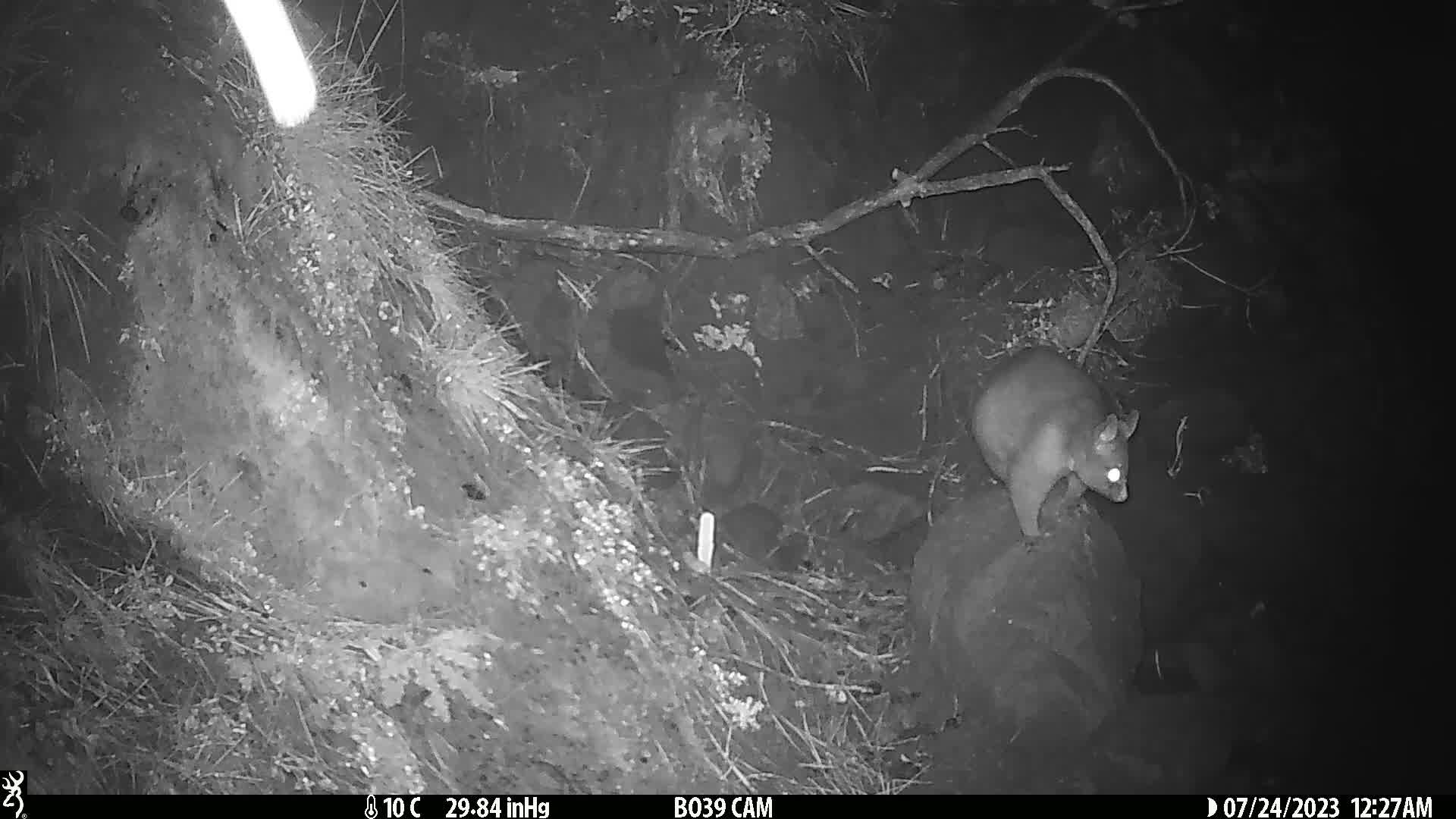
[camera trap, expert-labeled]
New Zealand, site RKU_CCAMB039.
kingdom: Animalia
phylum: Chordata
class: Mammalia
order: Diprotodontia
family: Phalangeridae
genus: Trichosurus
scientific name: Trichosurus vulpecula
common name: common brushtail possum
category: possum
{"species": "possum (common brushtail possum) (Trichosurus vulpecula)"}